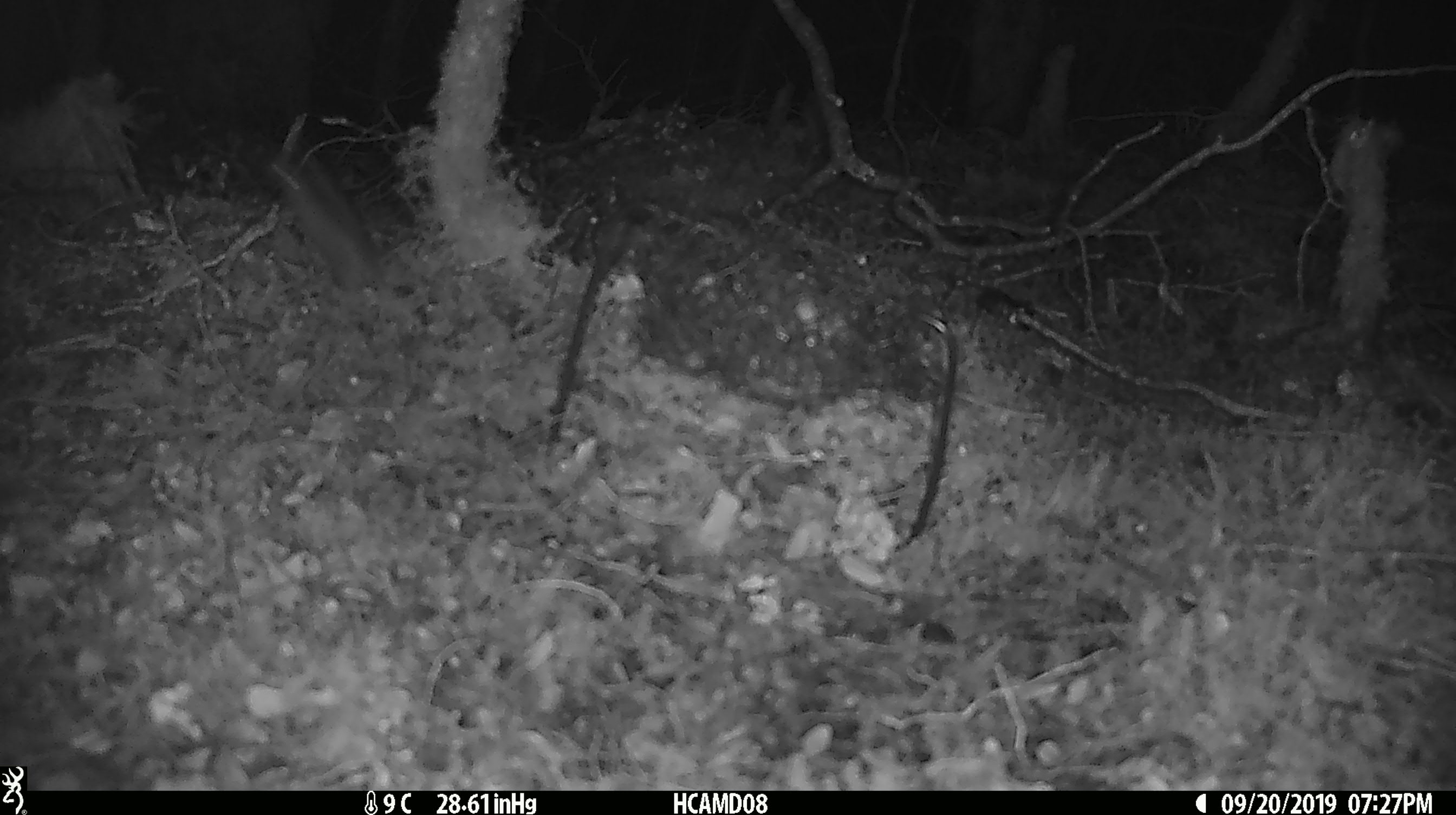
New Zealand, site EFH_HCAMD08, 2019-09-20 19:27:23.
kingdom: Animalia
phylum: Chordata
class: Mammalia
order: Rodentia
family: Muridae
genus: Mus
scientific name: Mus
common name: mouse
Mouse (Mus).